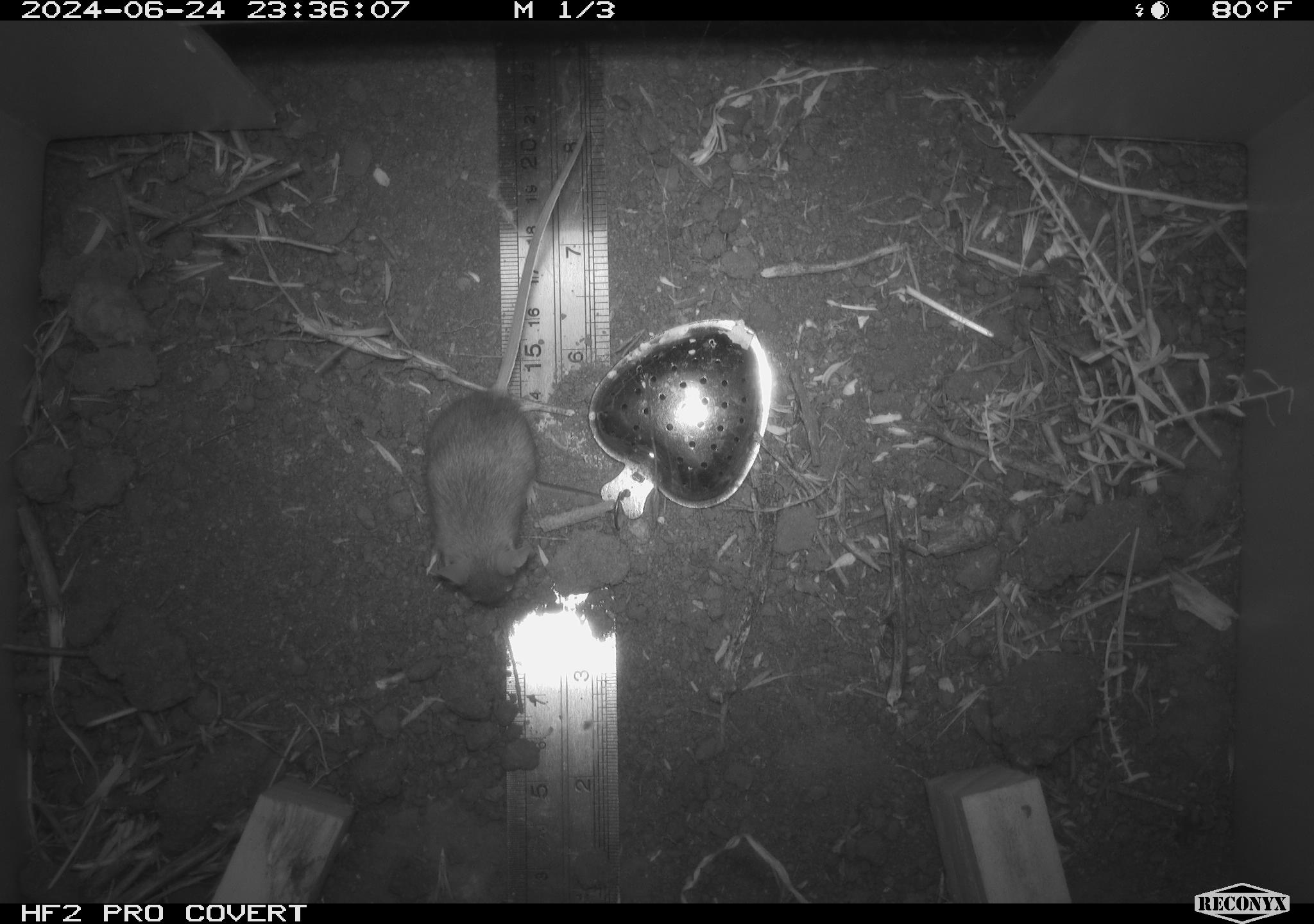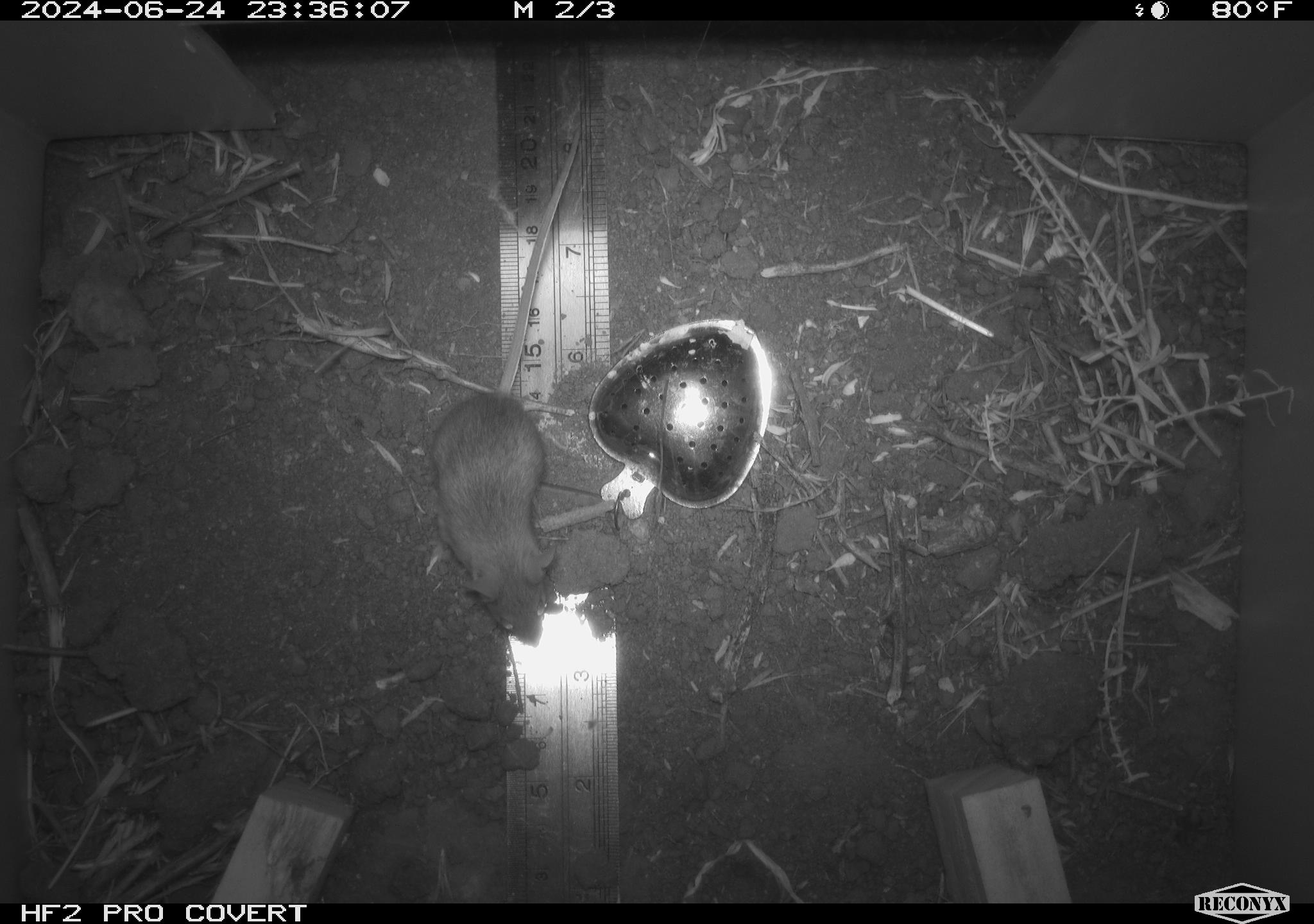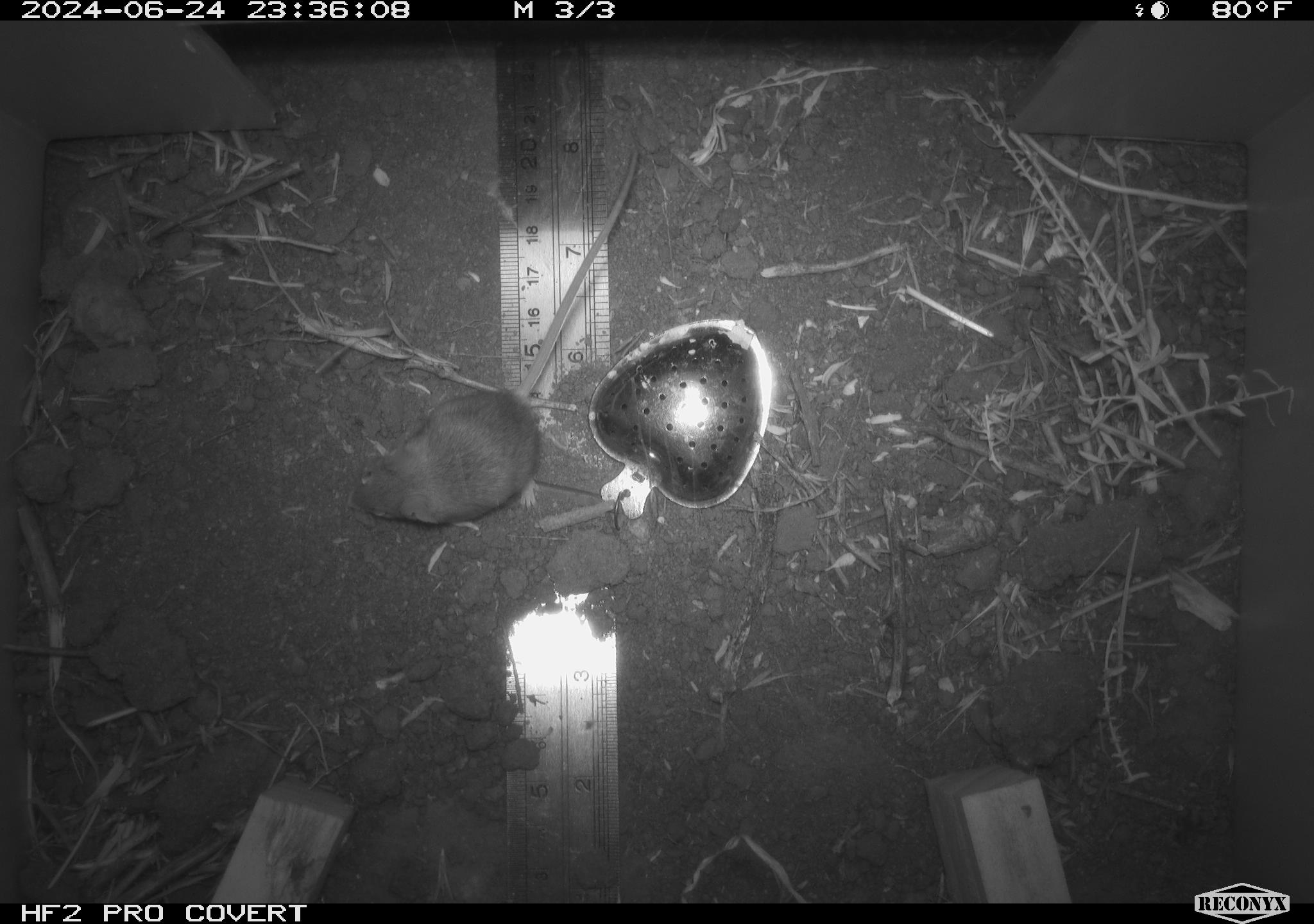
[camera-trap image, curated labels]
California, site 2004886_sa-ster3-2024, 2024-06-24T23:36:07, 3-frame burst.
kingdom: Animalia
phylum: Chordata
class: Mammalia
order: Rodentia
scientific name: Rodentia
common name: mouse species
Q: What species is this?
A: Mouse species (Rodentia).